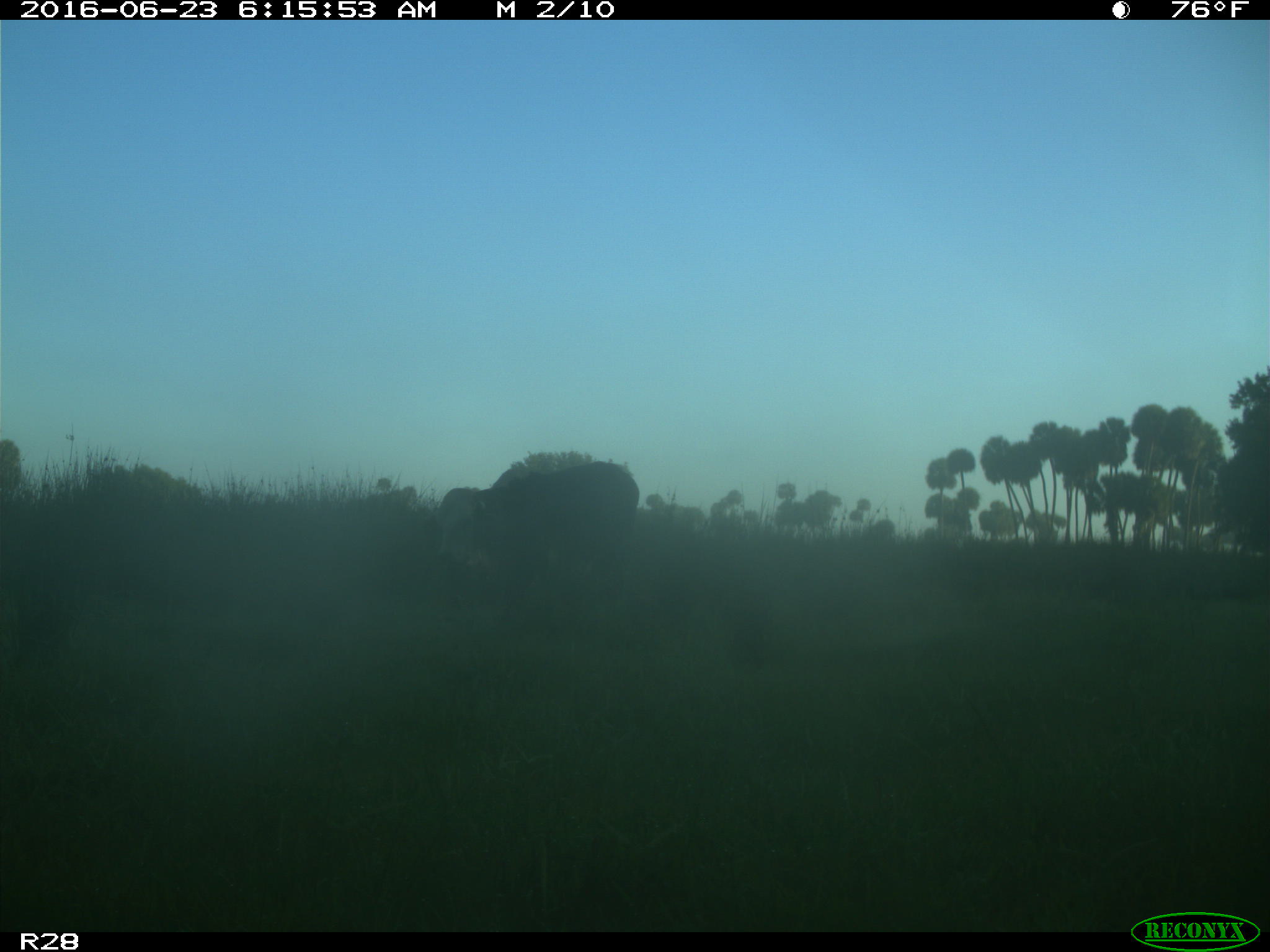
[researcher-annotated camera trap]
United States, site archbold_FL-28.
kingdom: Animalia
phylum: Chordata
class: Mammalia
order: Artiodactyla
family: Bovidae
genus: Bos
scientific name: Bos taurus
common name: domestic cow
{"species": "Bos taurus (domestic cow)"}